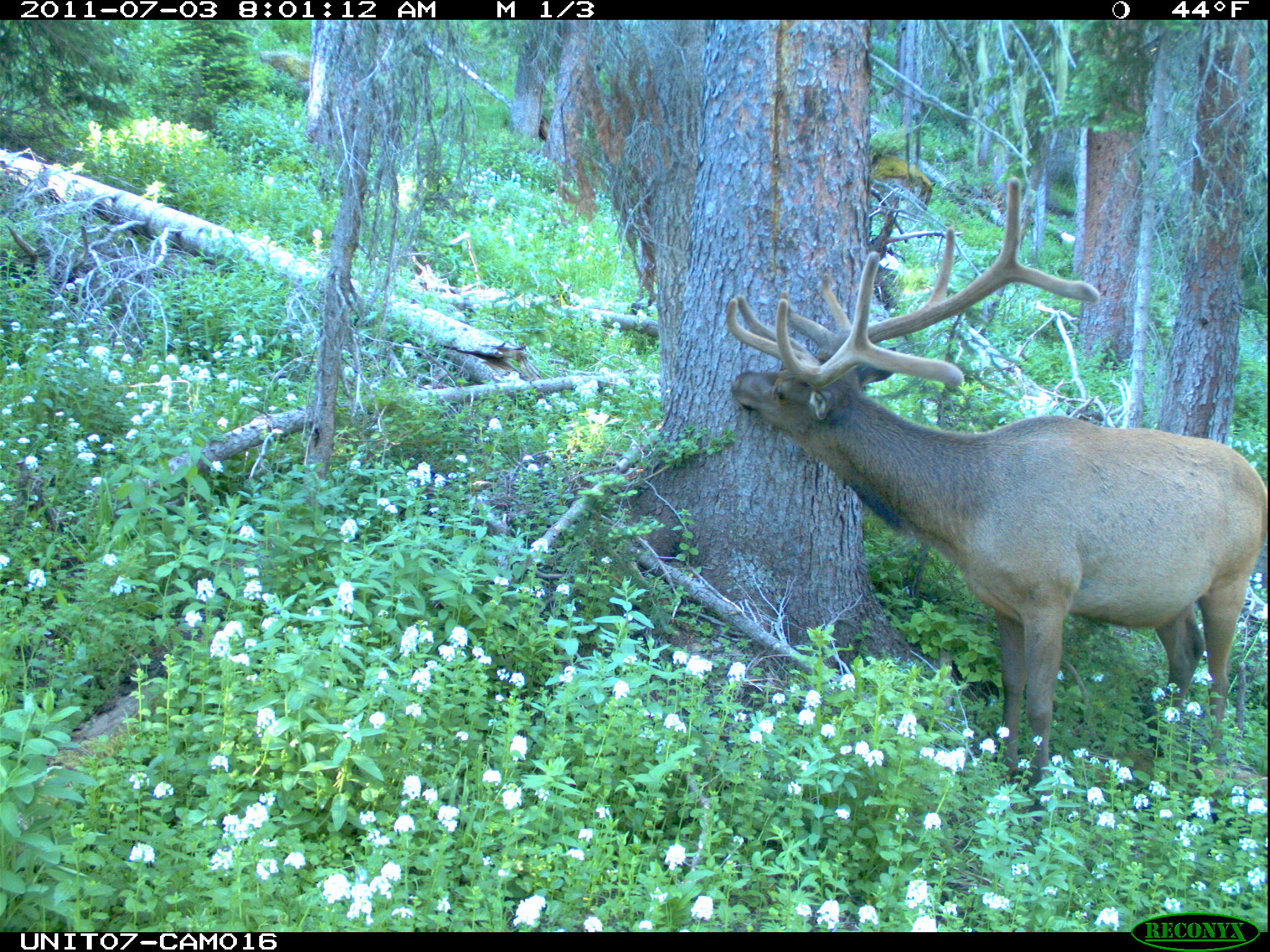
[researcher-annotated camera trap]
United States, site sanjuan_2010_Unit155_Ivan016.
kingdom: Animalia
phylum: Chordata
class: Mammalia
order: Artiodactyla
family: Cervidae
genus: Cervus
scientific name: Cervus elaphus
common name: red deer